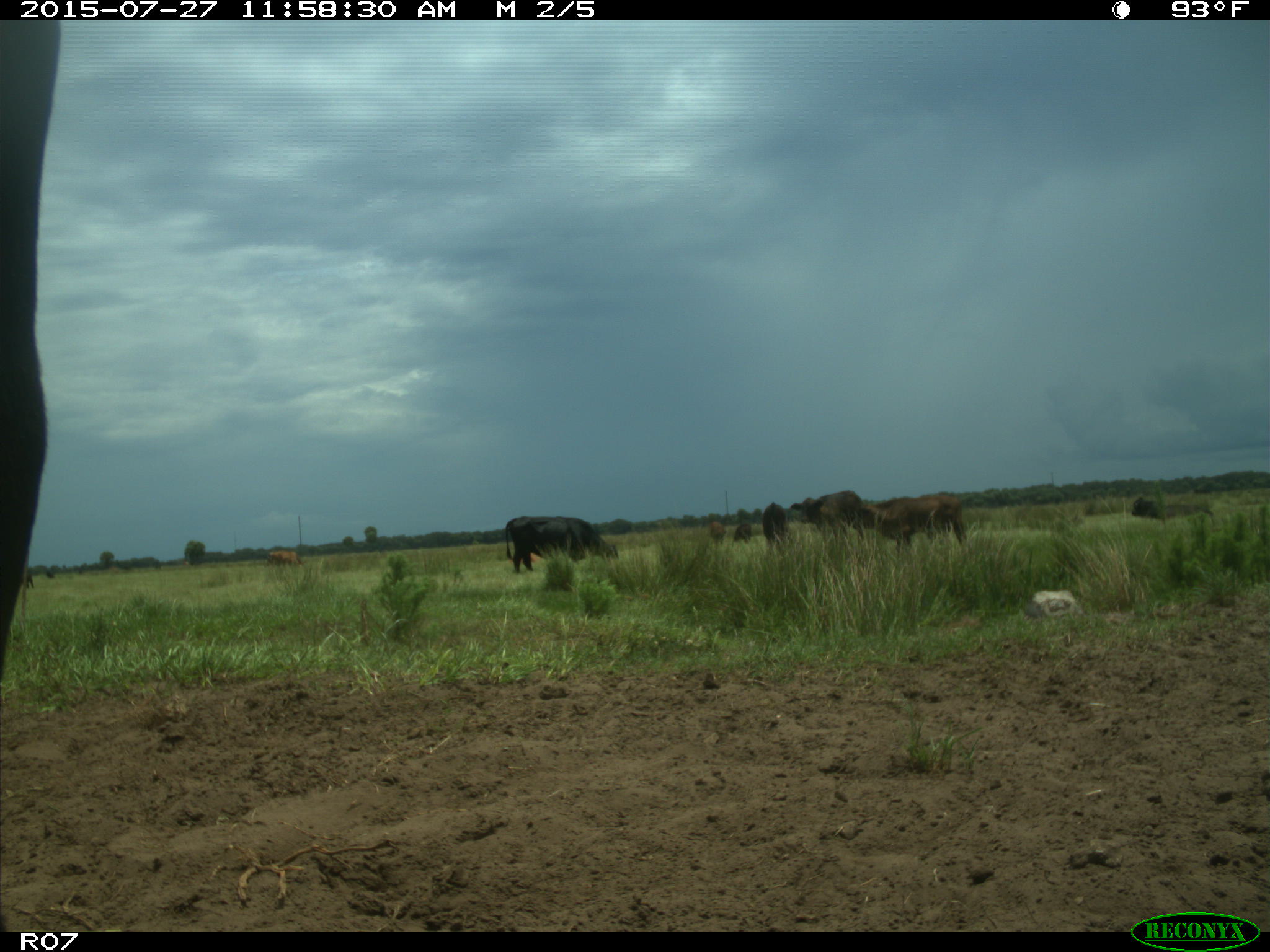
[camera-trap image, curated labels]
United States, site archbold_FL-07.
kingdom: Animalia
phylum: Chordata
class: Mammalia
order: Artiodactyla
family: Bovidae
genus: Bos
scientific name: Bos taurus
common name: domestic cow